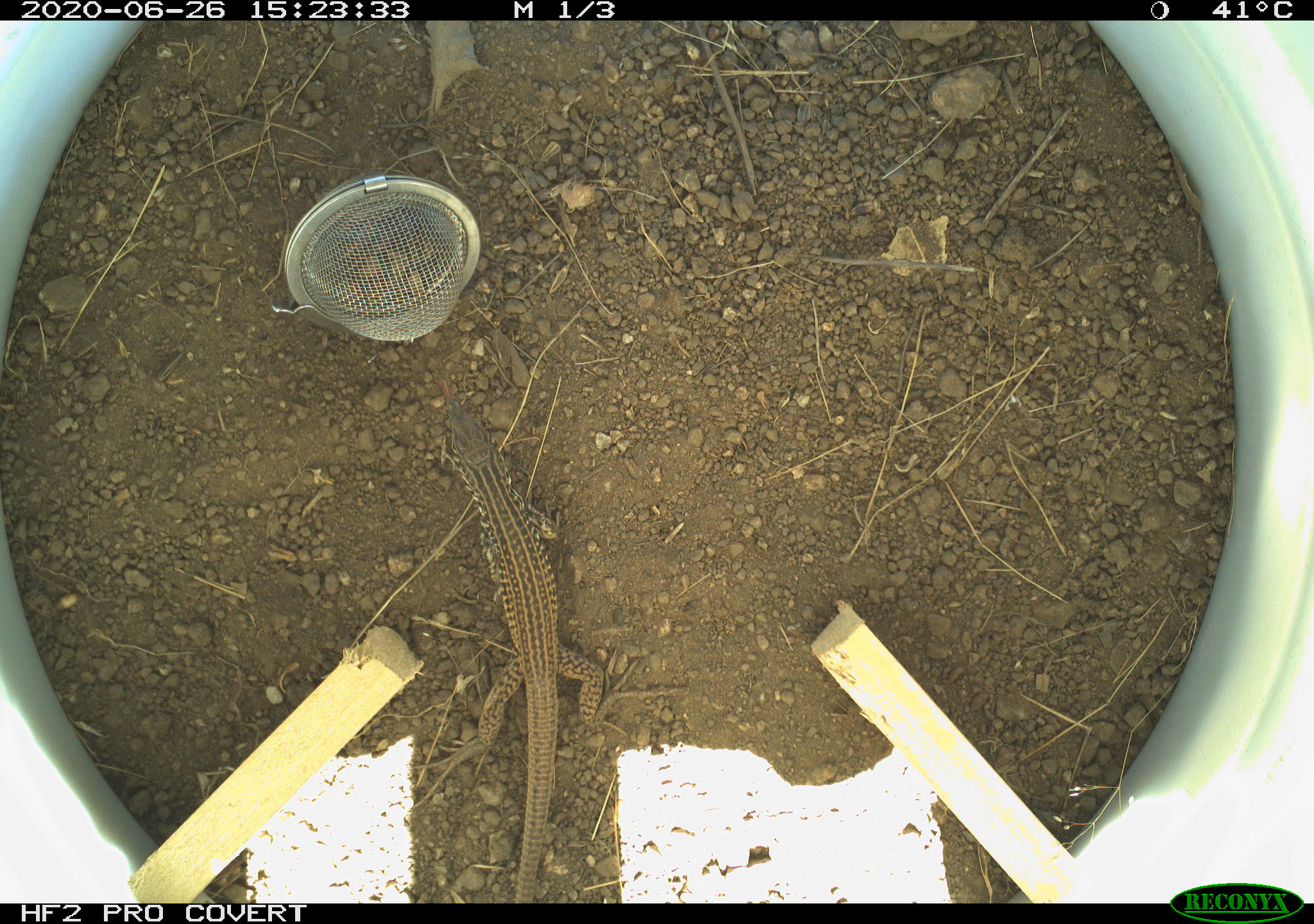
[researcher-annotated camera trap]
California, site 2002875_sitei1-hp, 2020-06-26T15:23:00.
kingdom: Animalia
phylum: Chordata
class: Reptilia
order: Squamata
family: Teiidae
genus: Aspidoscelis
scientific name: Aspidoscelis tigris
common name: western whiptail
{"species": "western whiptail (Aspidoscelis tigris)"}